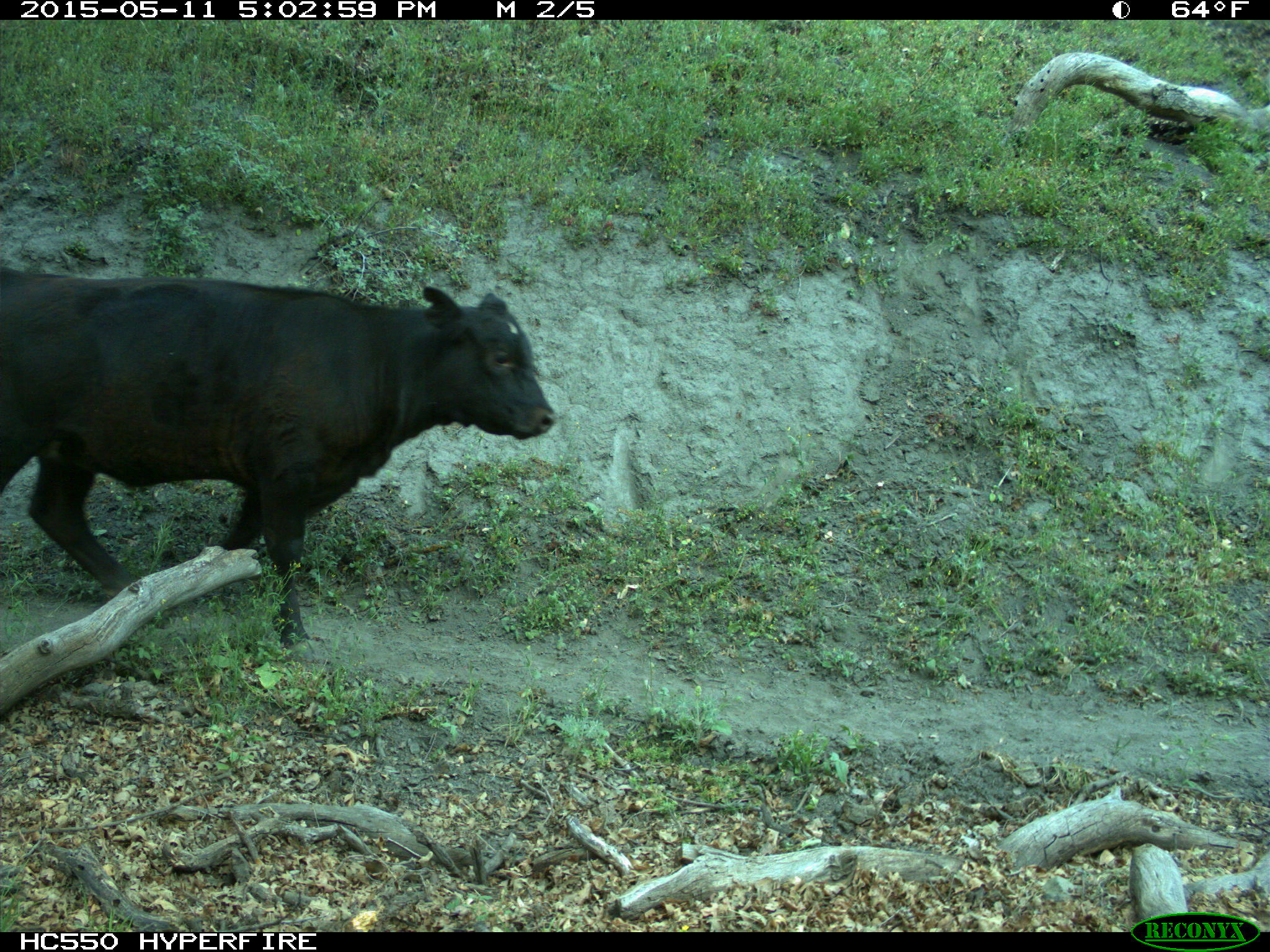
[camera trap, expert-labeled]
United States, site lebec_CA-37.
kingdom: Animalia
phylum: Chordata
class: Mammalia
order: Artiodactyla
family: Bovidae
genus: Bos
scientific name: Bos taurus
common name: domestic cow